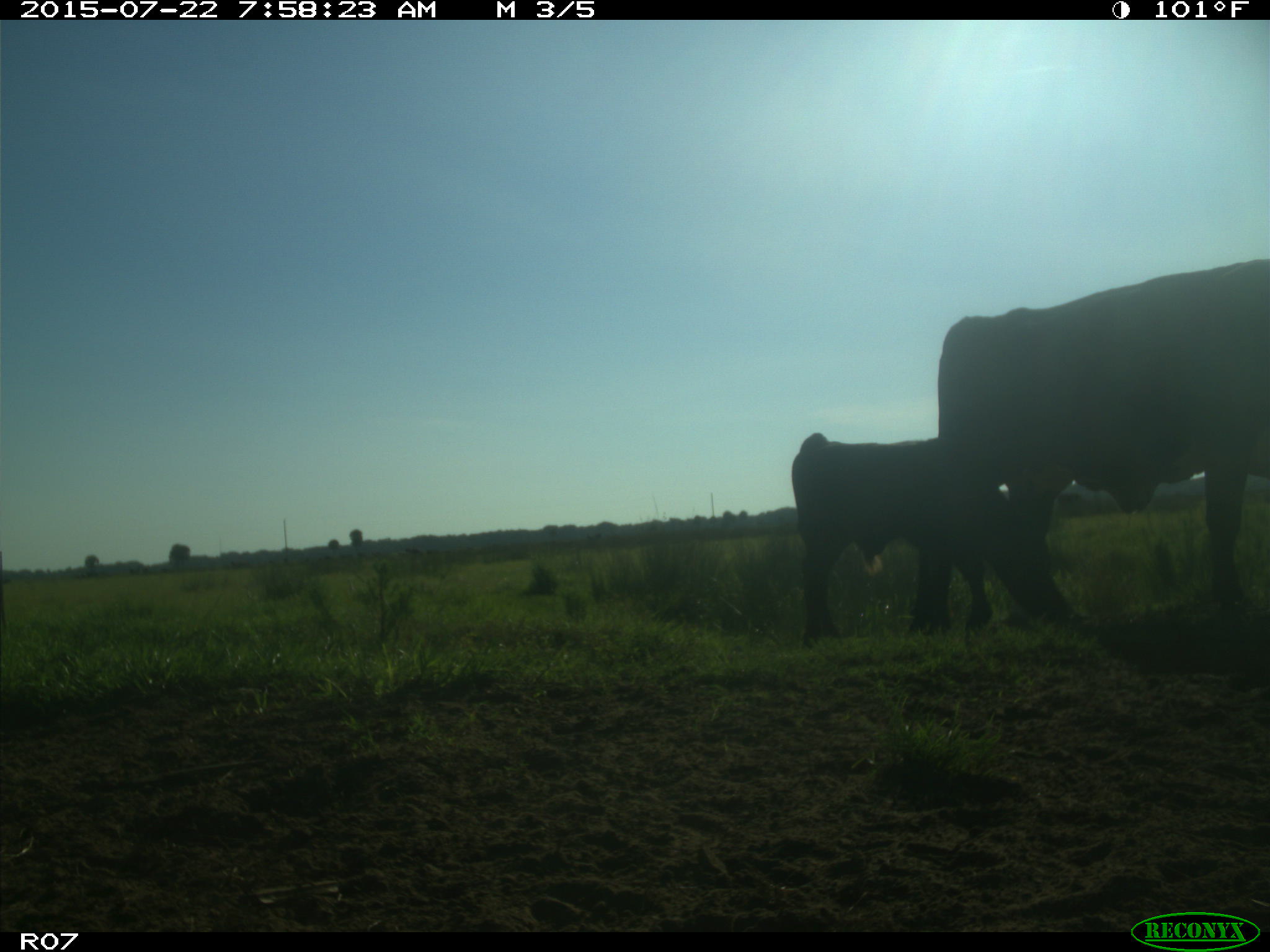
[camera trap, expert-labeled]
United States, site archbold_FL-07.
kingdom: Animalia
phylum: Chordata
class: Mammalia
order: Artiodactyla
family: Bovidae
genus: Bos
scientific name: Bos taurus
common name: domestic cow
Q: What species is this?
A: Bos taurus (domestic cow).